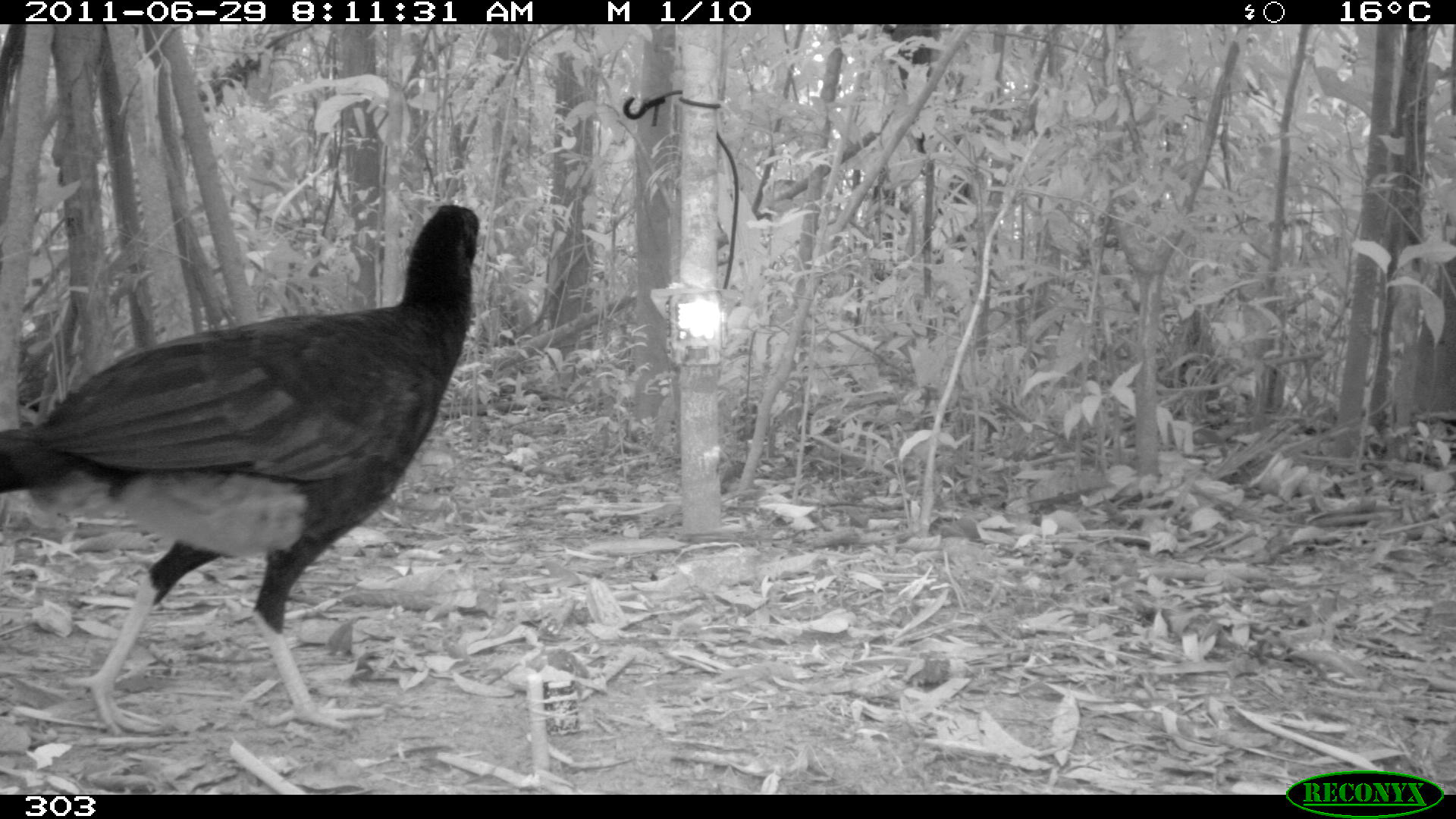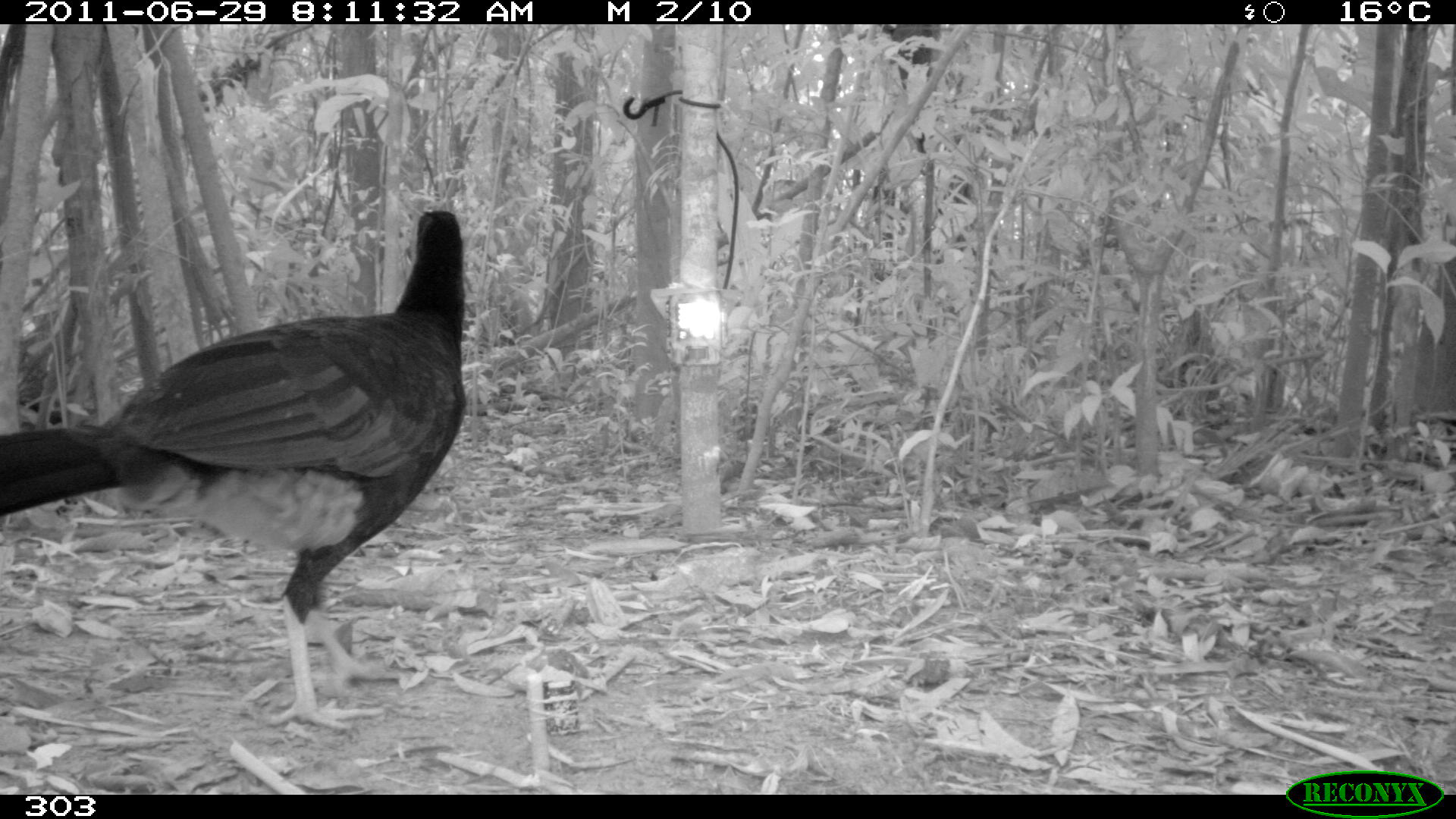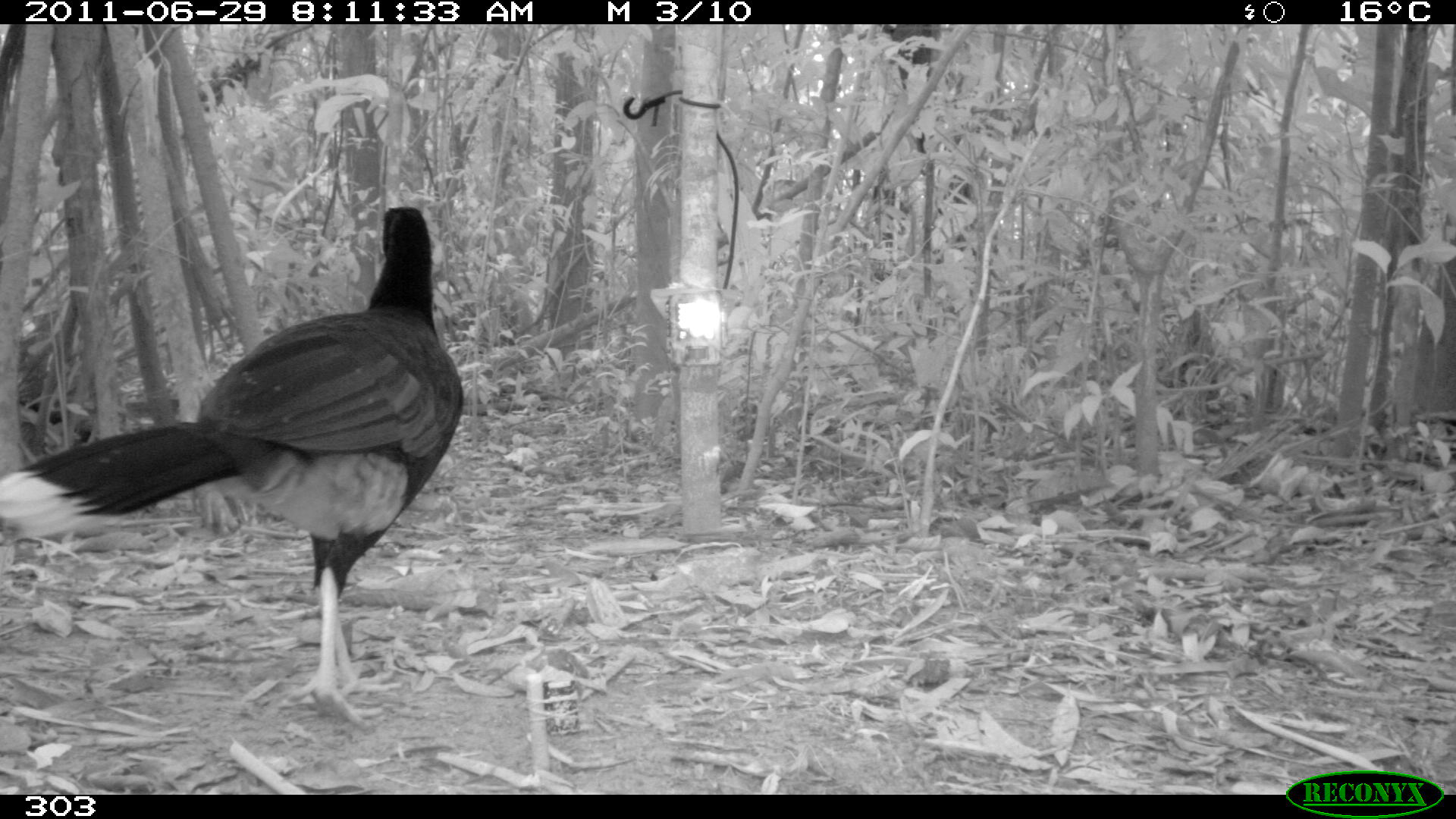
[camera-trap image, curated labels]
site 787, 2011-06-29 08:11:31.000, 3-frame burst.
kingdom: Animalia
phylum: Chordata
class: Aves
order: Galliformes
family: Cracidae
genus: Mitu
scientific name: Mitu tuberosum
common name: razor-billed curassow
Mitu tuberosum (razor-billed curassow).